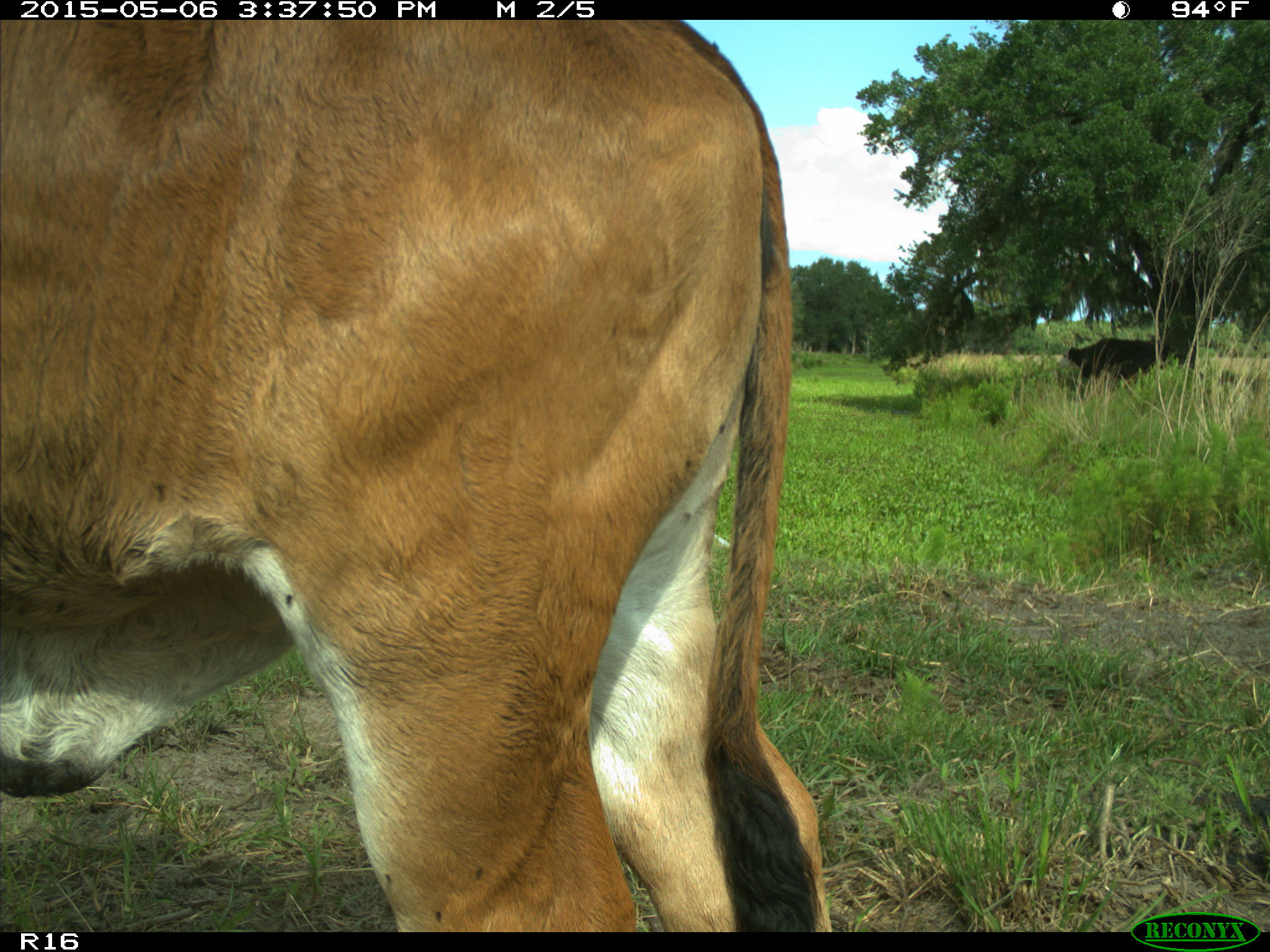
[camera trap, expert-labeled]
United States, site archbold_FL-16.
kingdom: Animalia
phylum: Chordata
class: Mammalia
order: Artiodactyla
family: Bovidae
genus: Bos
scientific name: Bos taurus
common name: domestic cow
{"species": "Bos taurus (domestic cow)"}